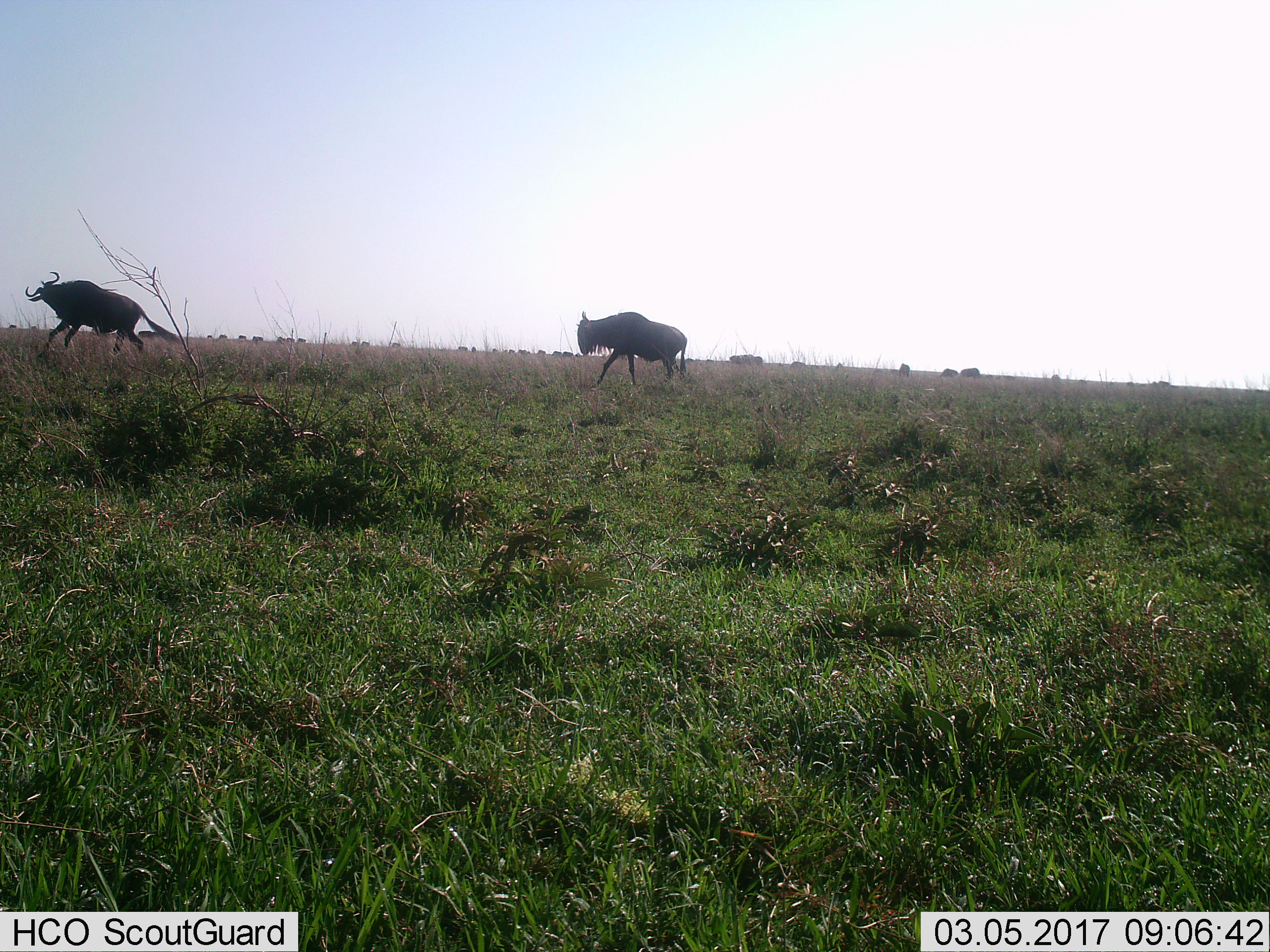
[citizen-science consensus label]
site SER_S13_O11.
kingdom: Animalia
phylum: Chordata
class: Mammalia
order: Artiodactyla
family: Bovidae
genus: Connochaetes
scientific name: Connochaetes taurinus taurinus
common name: blue wildebeest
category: wildebeestblue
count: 10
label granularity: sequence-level